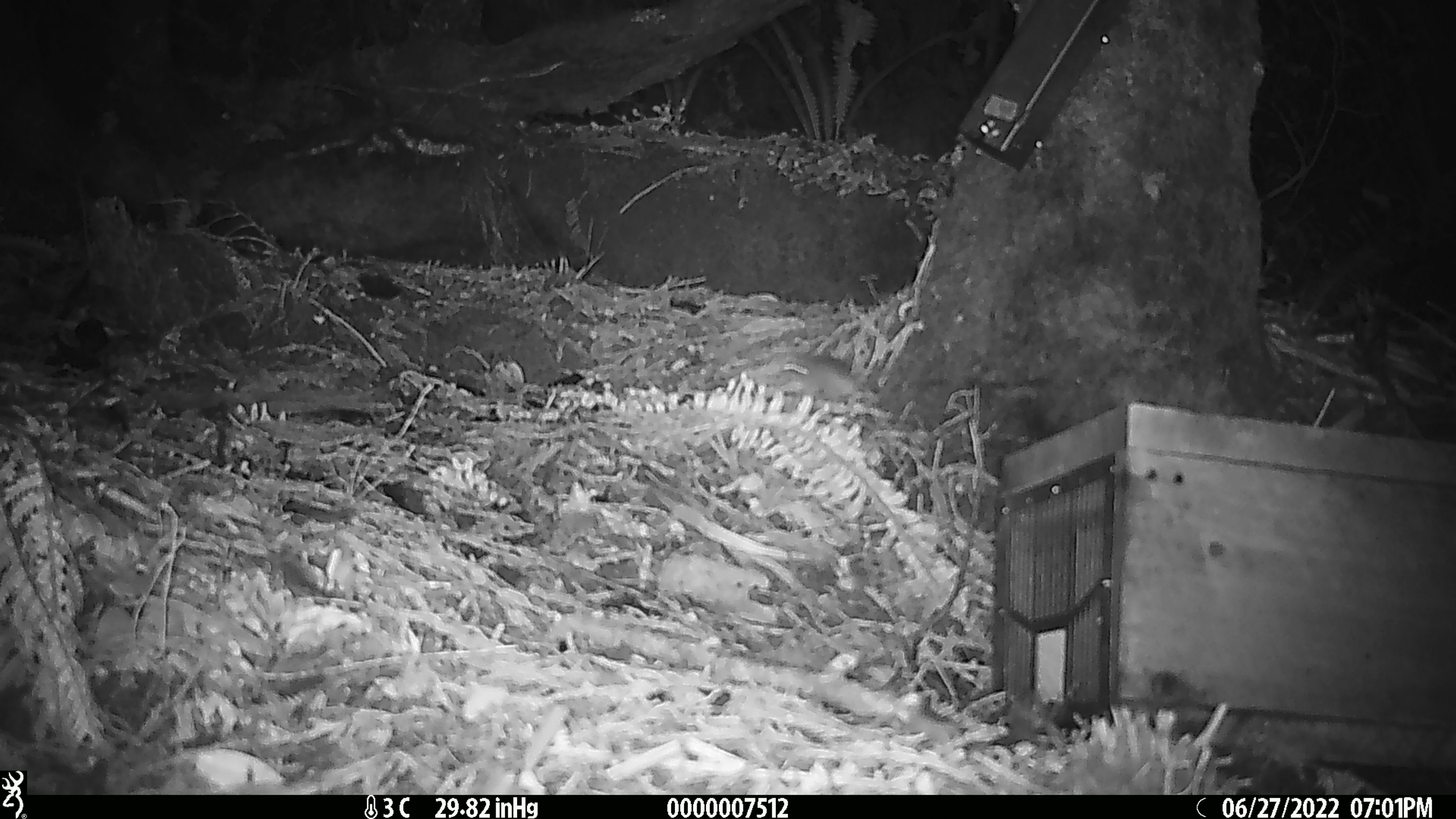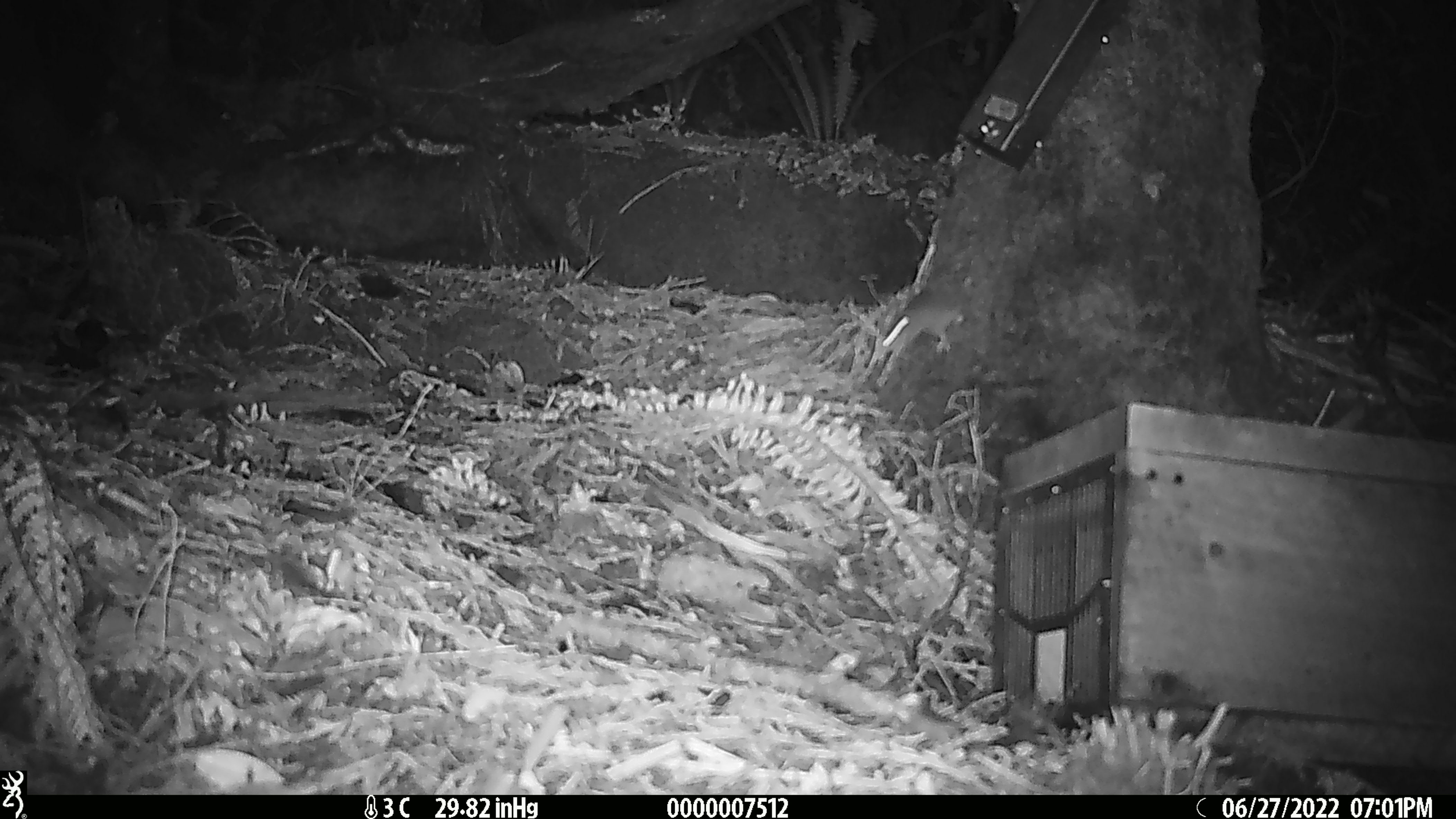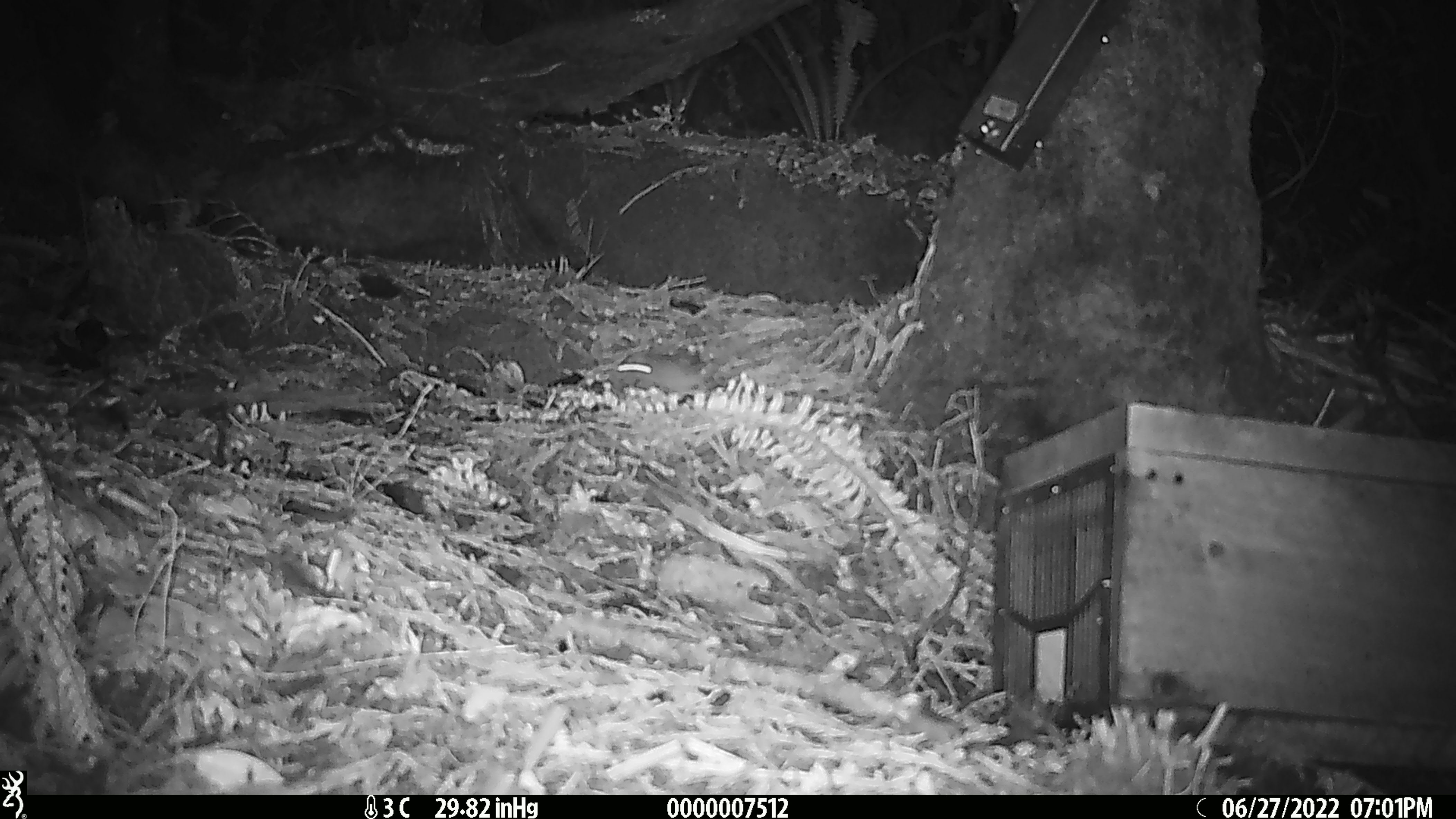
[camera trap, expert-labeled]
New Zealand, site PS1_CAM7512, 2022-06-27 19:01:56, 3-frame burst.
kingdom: Animalia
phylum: Chordata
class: Mammalia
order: Rodentia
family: Muridae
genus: Mus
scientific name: Mus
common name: mouse